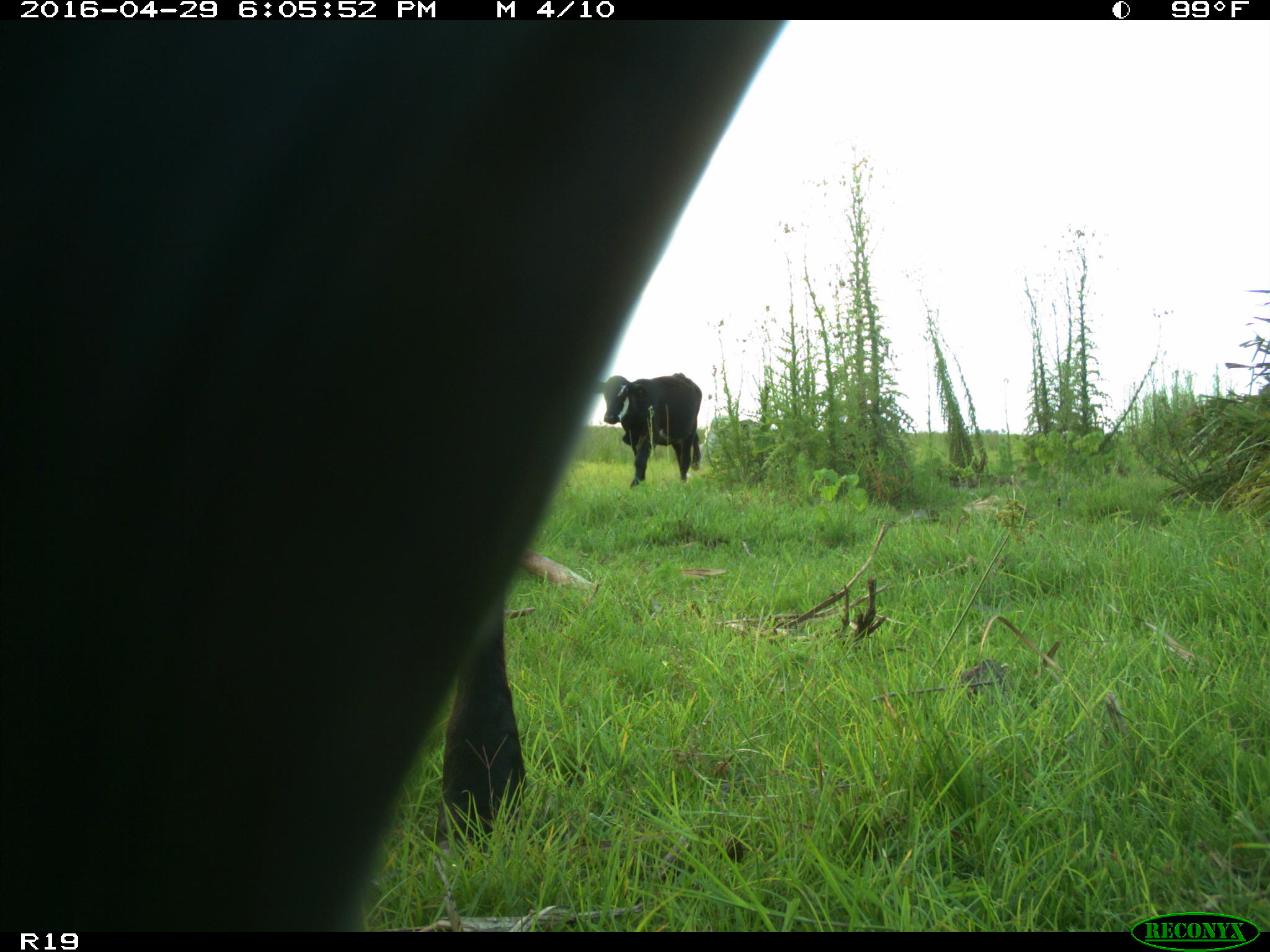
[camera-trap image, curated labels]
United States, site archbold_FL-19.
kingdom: Animalia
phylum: Chordata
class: Mammalia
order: Artiodactyla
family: Bovidae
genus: Bos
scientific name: Bos taurus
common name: domestic cow